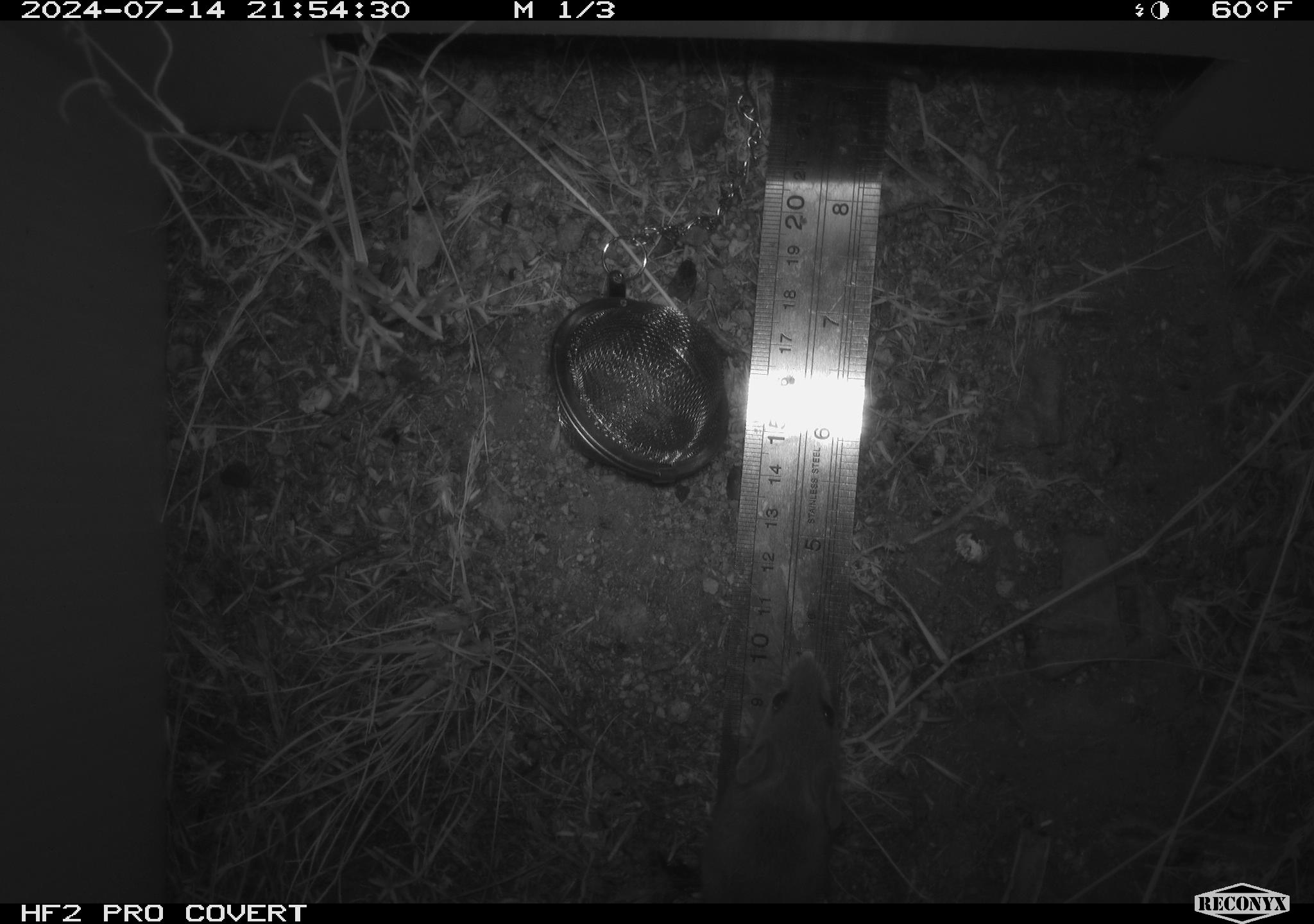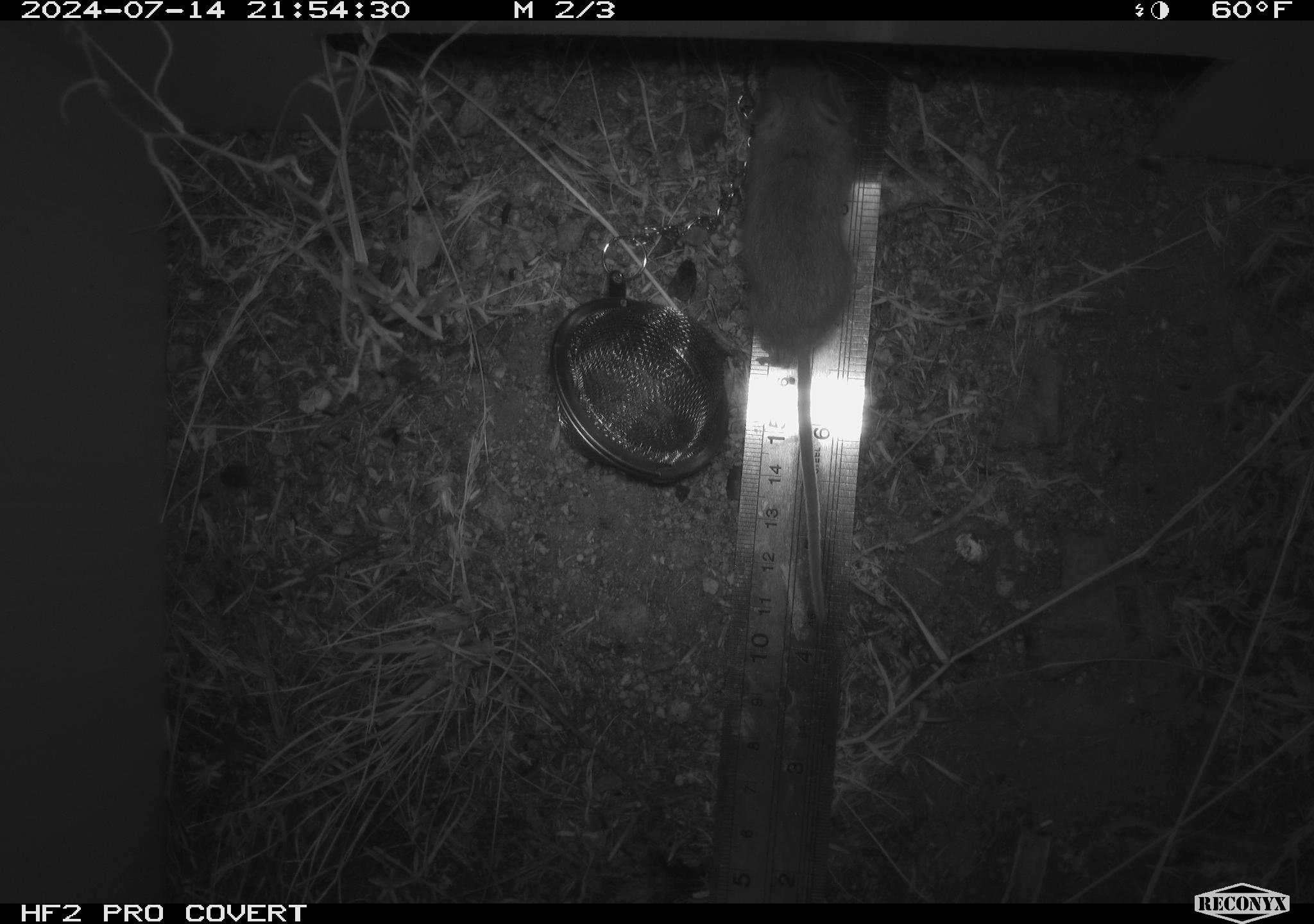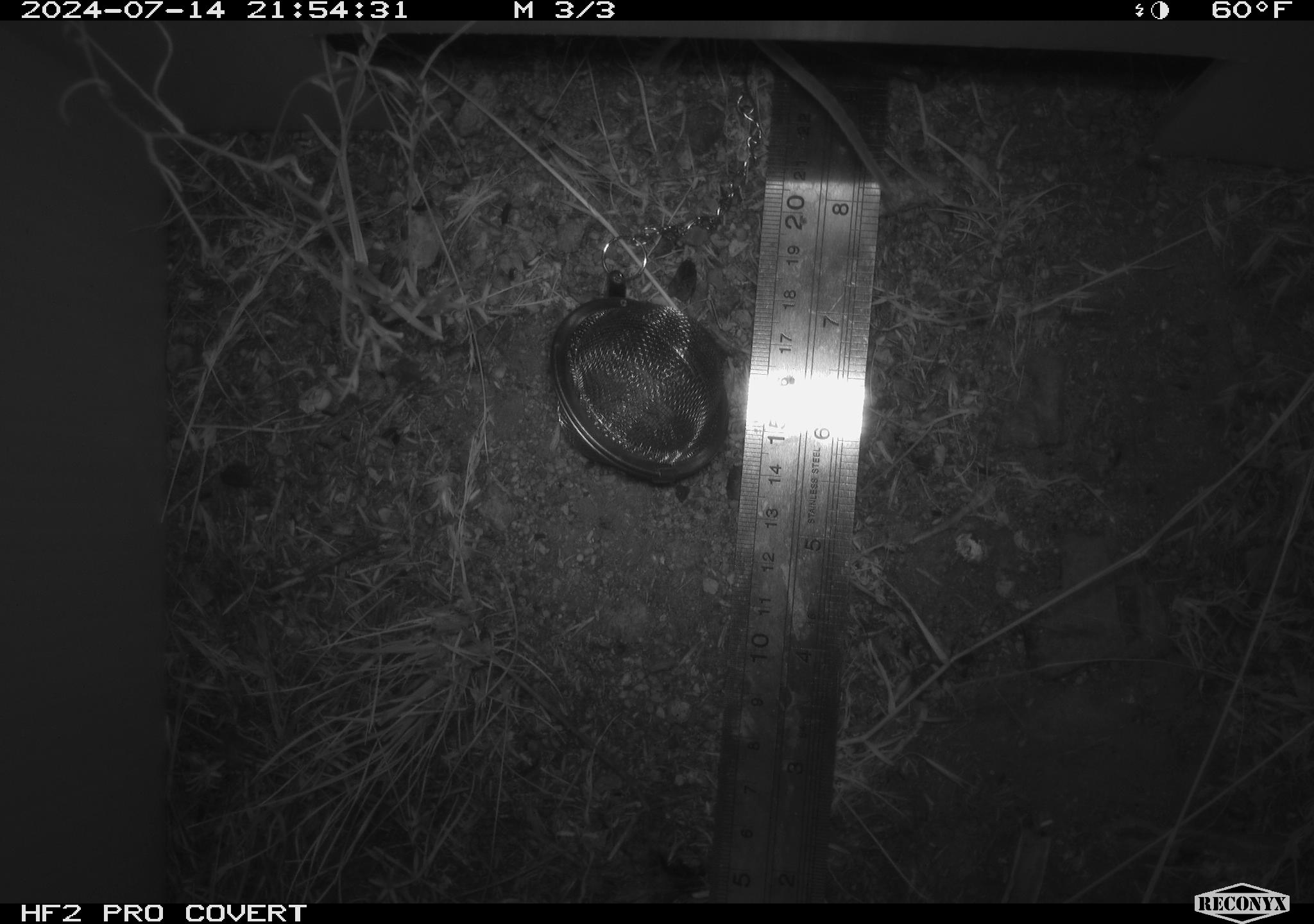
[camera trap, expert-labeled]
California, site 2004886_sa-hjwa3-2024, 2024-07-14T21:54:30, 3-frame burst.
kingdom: Animalia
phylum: Chordata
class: Mammalia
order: Rodentia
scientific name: Rodentia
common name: rodent